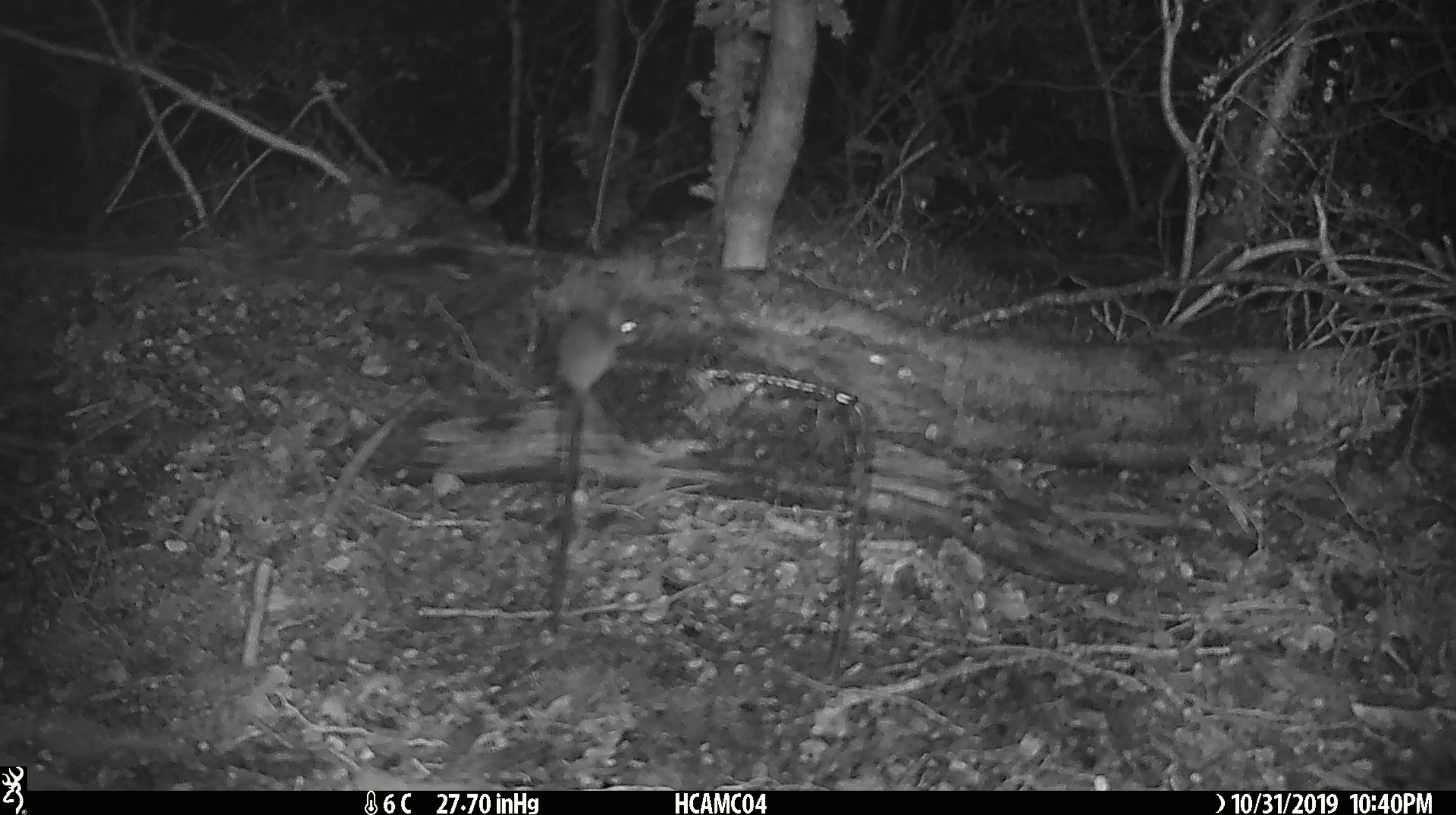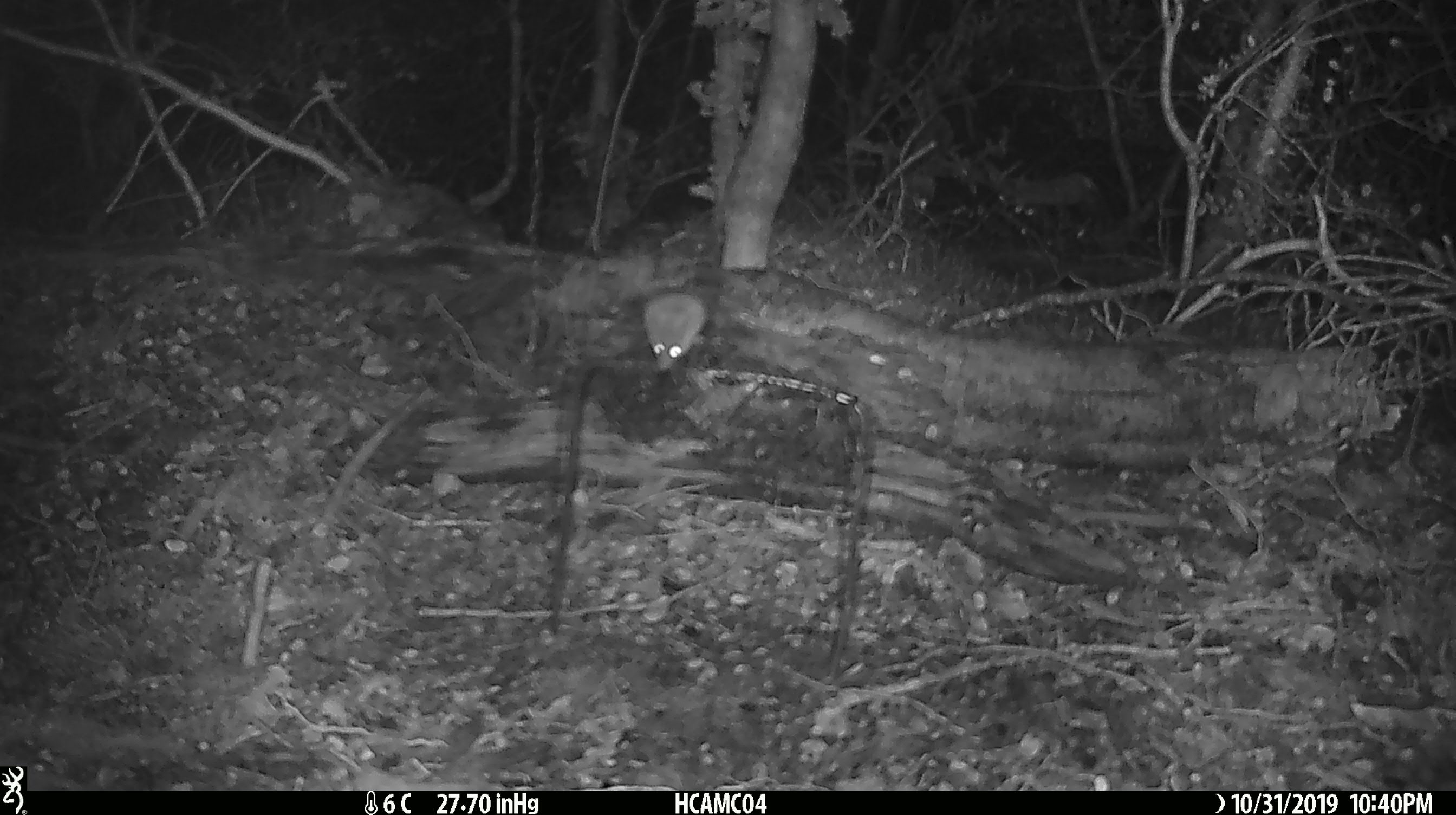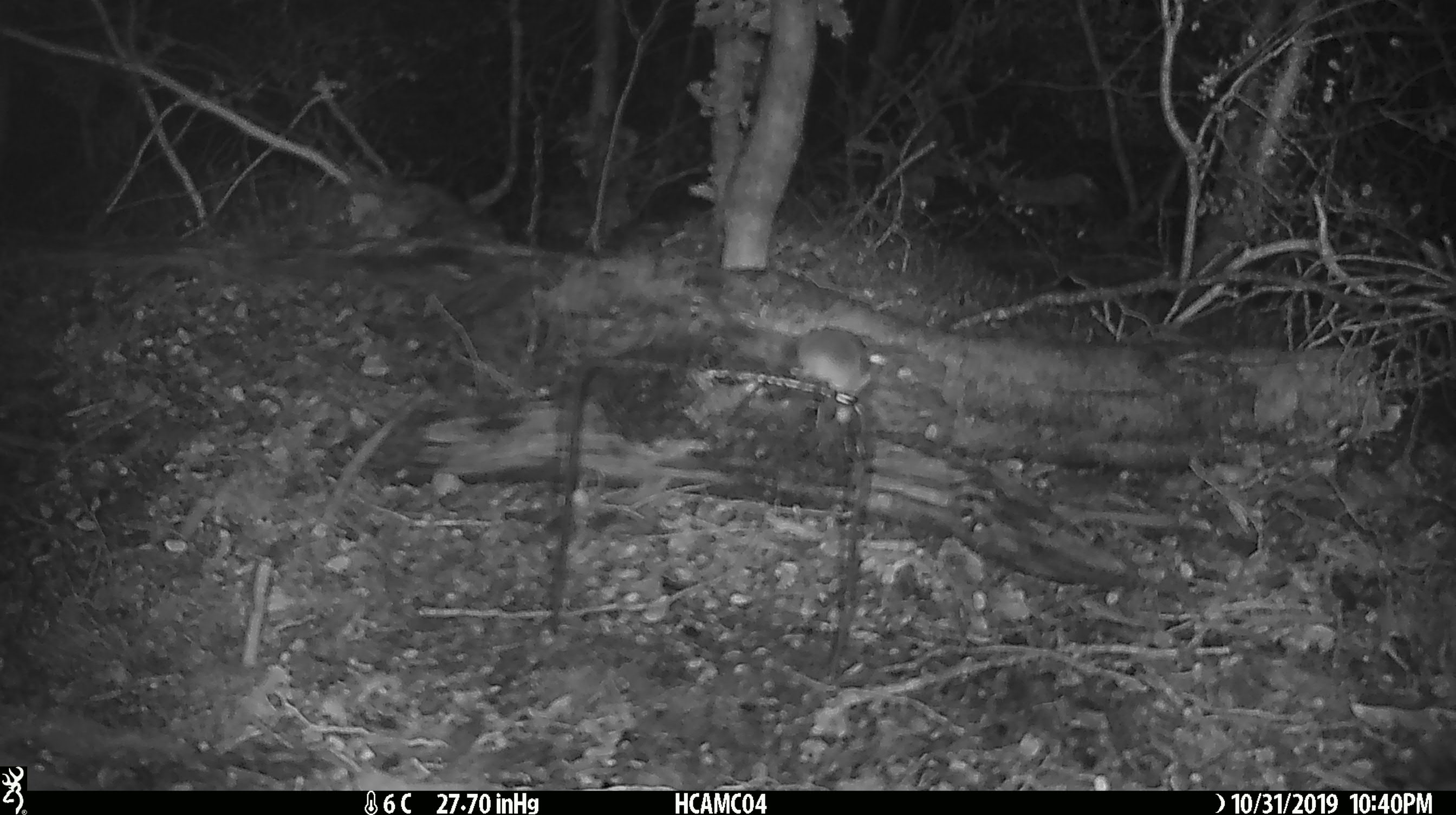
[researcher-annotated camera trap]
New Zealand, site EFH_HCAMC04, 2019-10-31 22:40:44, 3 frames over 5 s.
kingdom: Animalia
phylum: Chordata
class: Mammalia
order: Rodentia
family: Muridae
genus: Mus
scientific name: Mus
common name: mouse